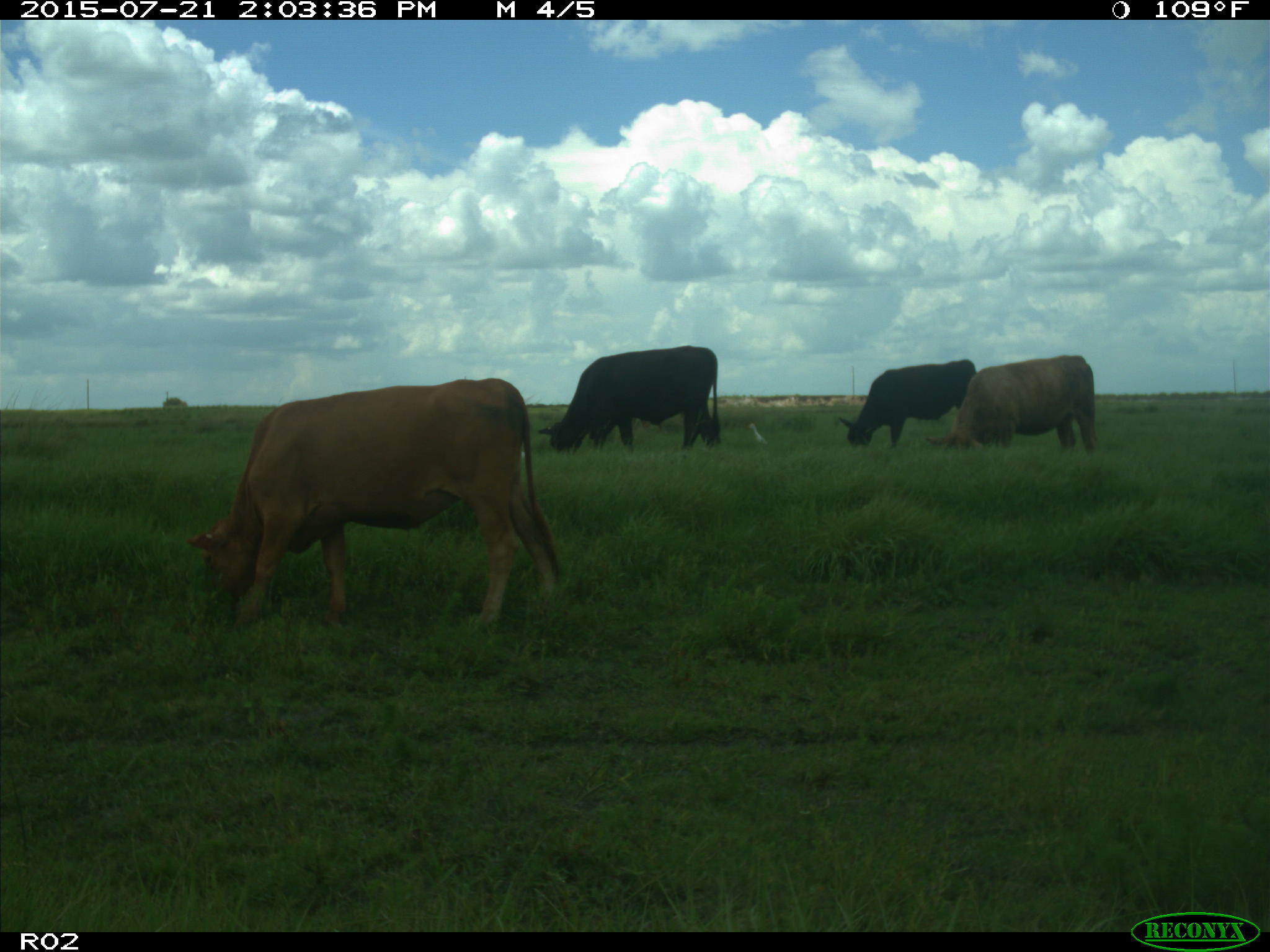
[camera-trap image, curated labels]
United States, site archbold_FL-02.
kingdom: Animalia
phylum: Chordata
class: Mammalia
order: Artiodactyla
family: Bovidae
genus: Bos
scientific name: Bos taurus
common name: domestic cow